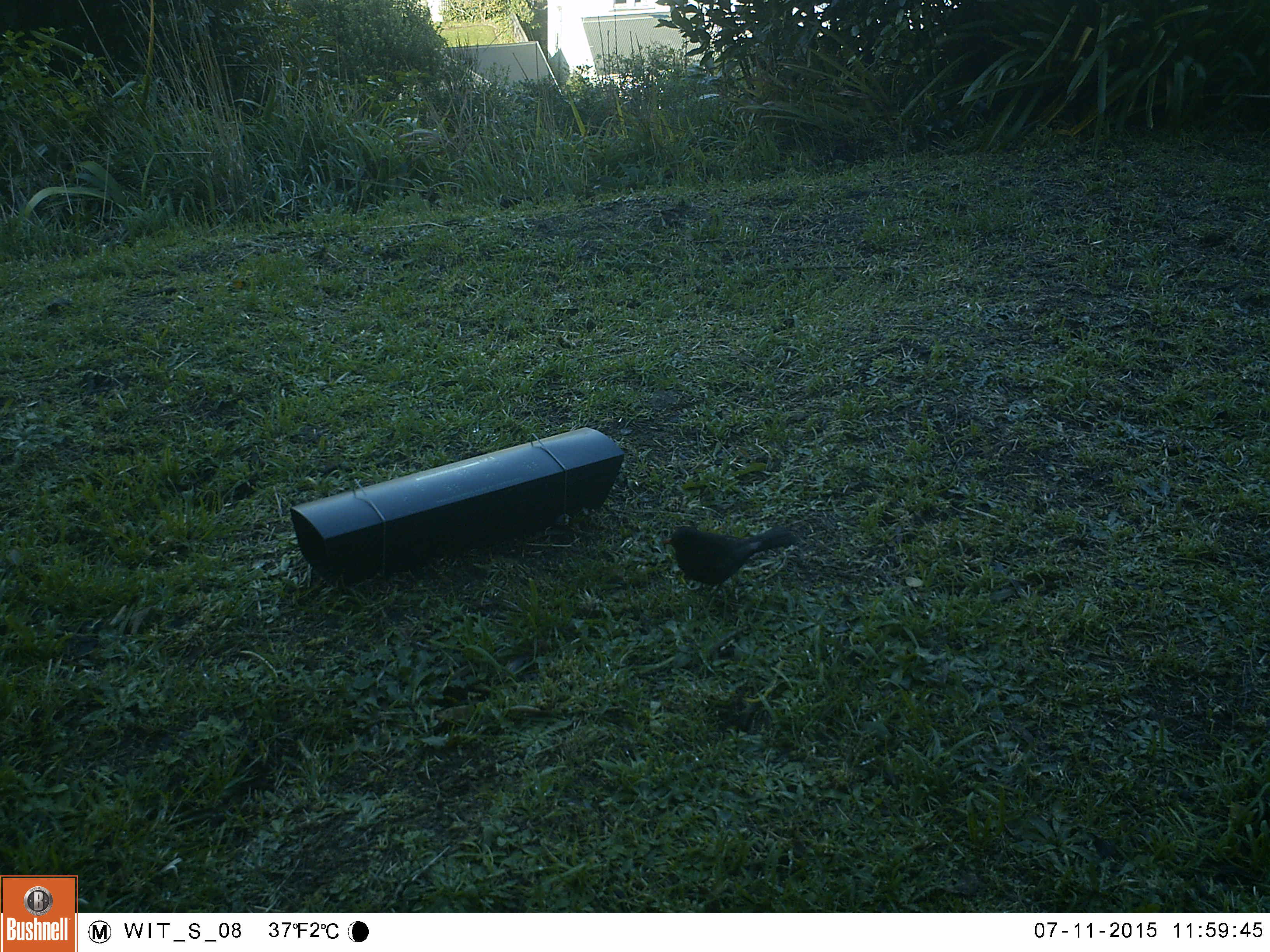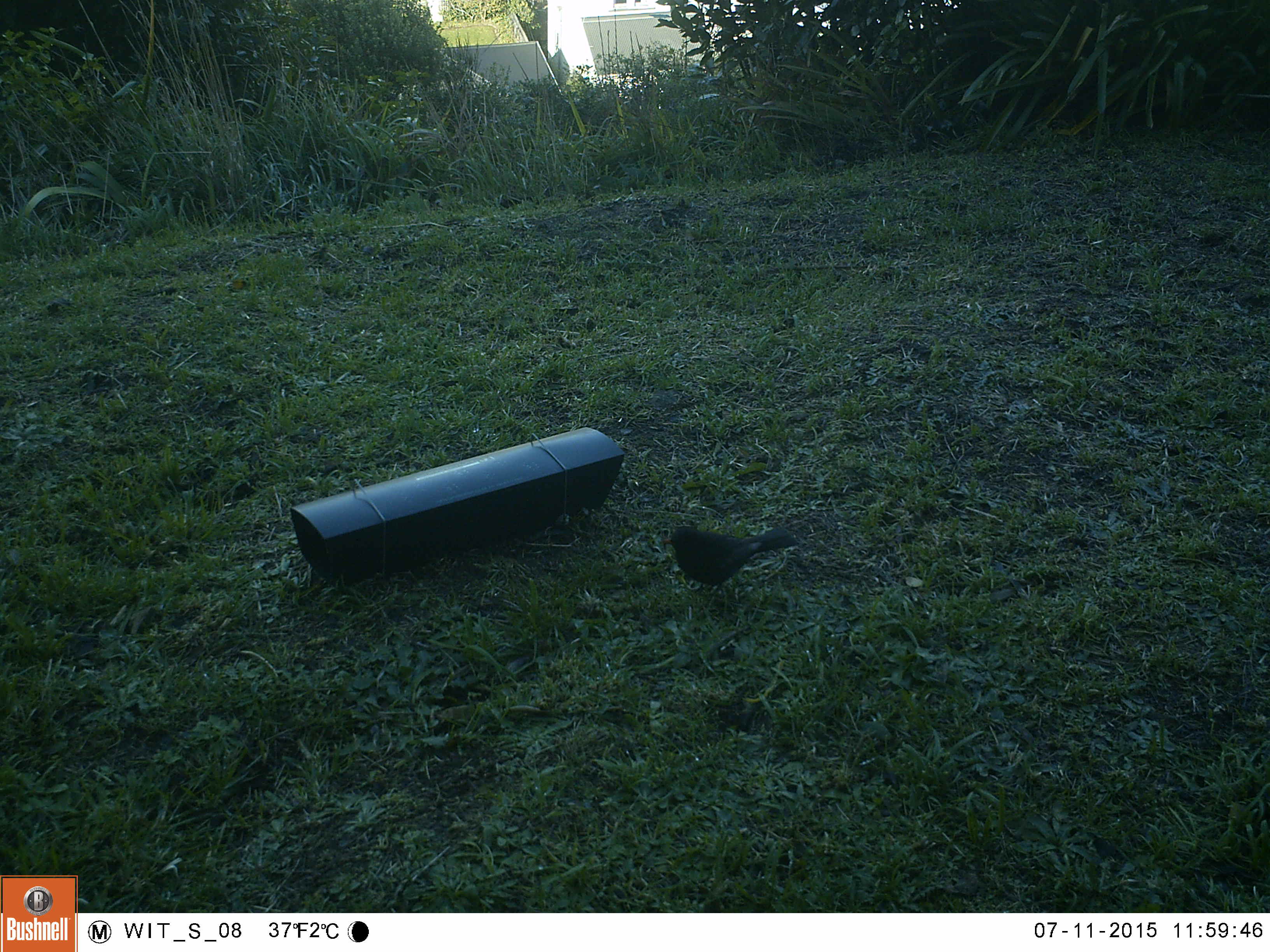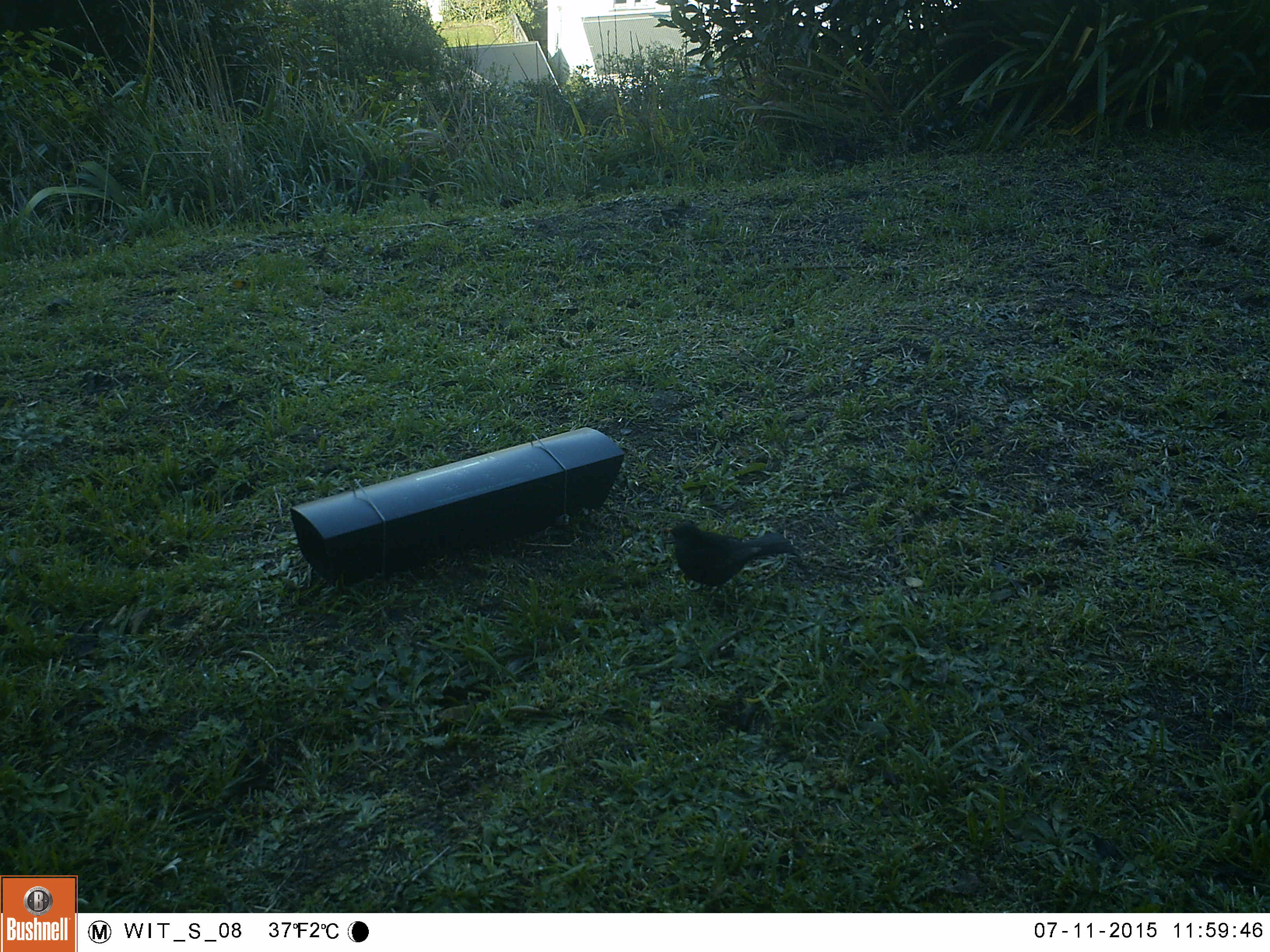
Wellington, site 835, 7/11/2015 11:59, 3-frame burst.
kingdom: Animalia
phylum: Chordata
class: Aves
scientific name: Aves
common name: bird